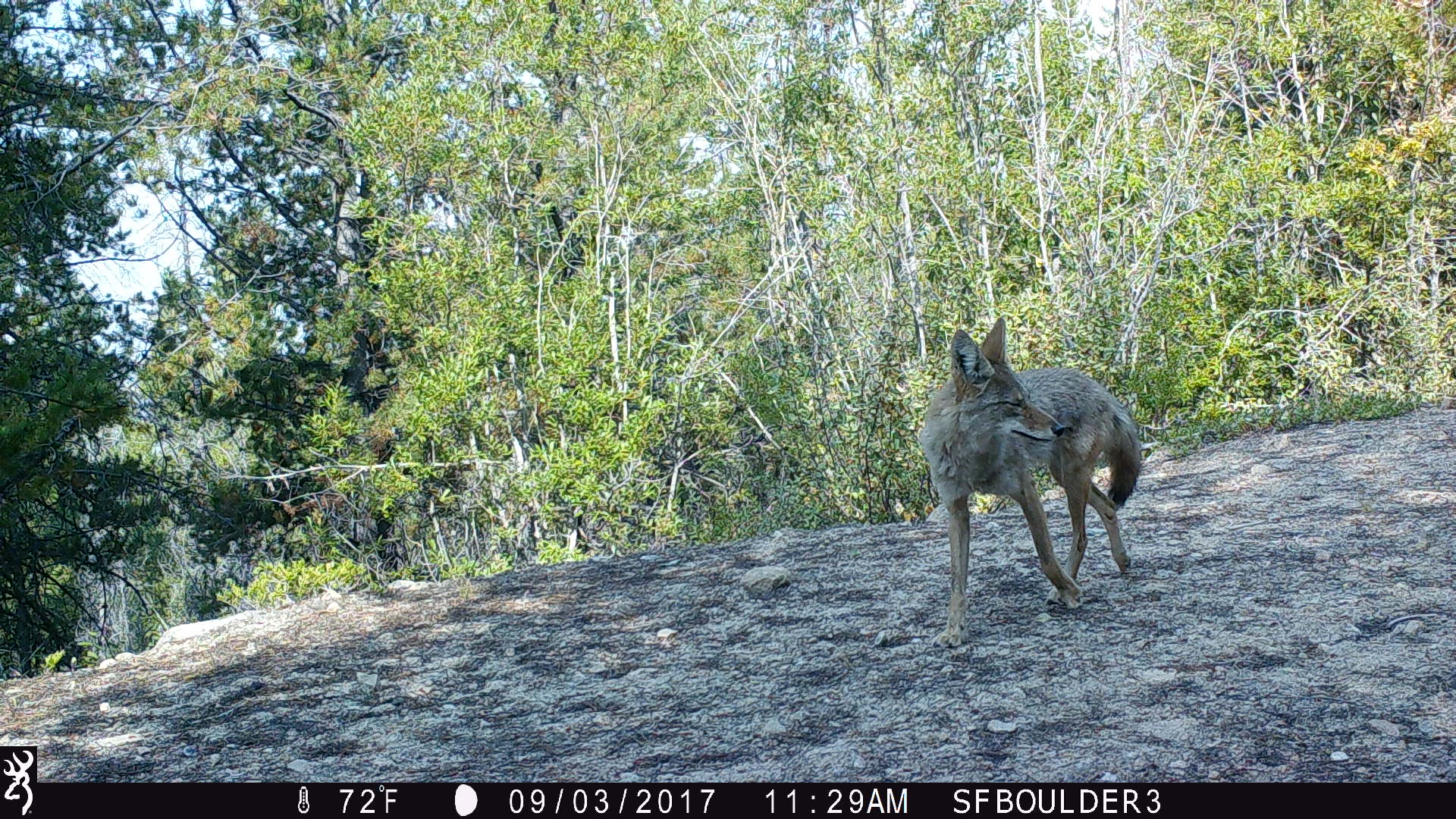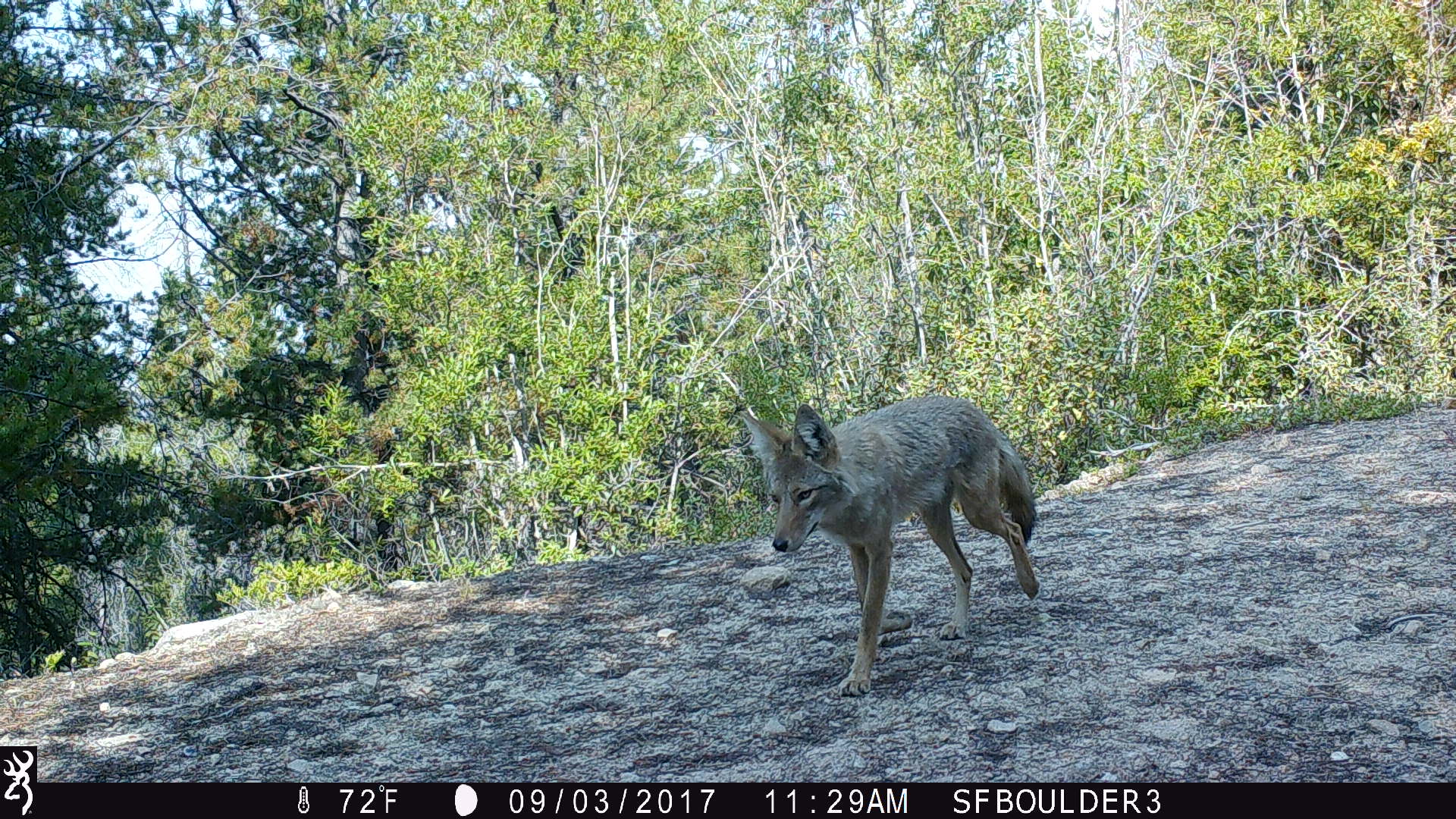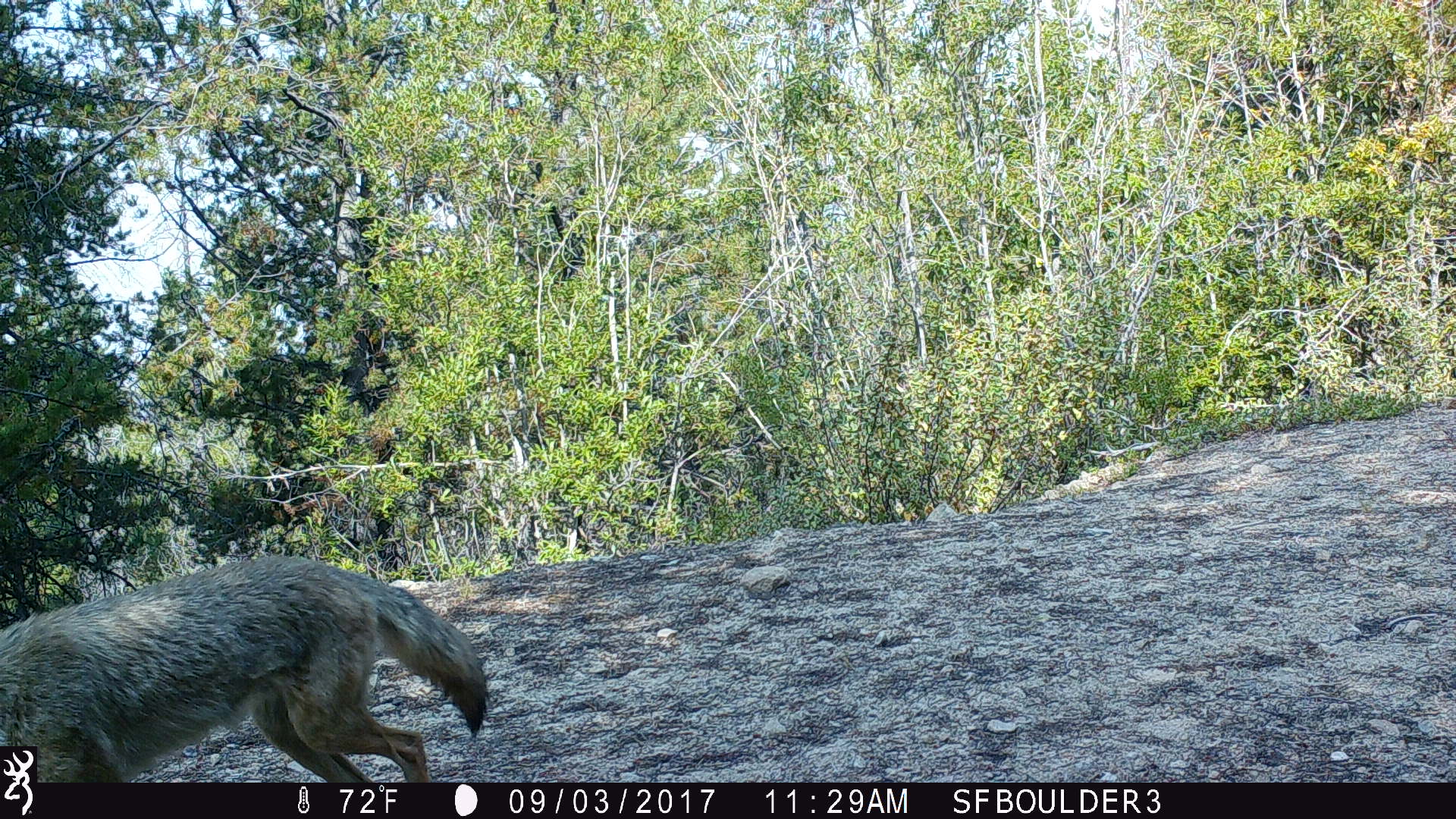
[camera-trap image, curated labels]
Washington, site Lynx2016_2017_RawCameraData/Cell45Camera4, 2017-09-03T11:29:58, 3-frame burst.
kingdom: Animalia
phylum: Chordata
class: Mammalia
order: Carnivora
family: Canidae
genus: Canis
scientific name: Canis latrans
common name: coyote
Canis latrans (coyote). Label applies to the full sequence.